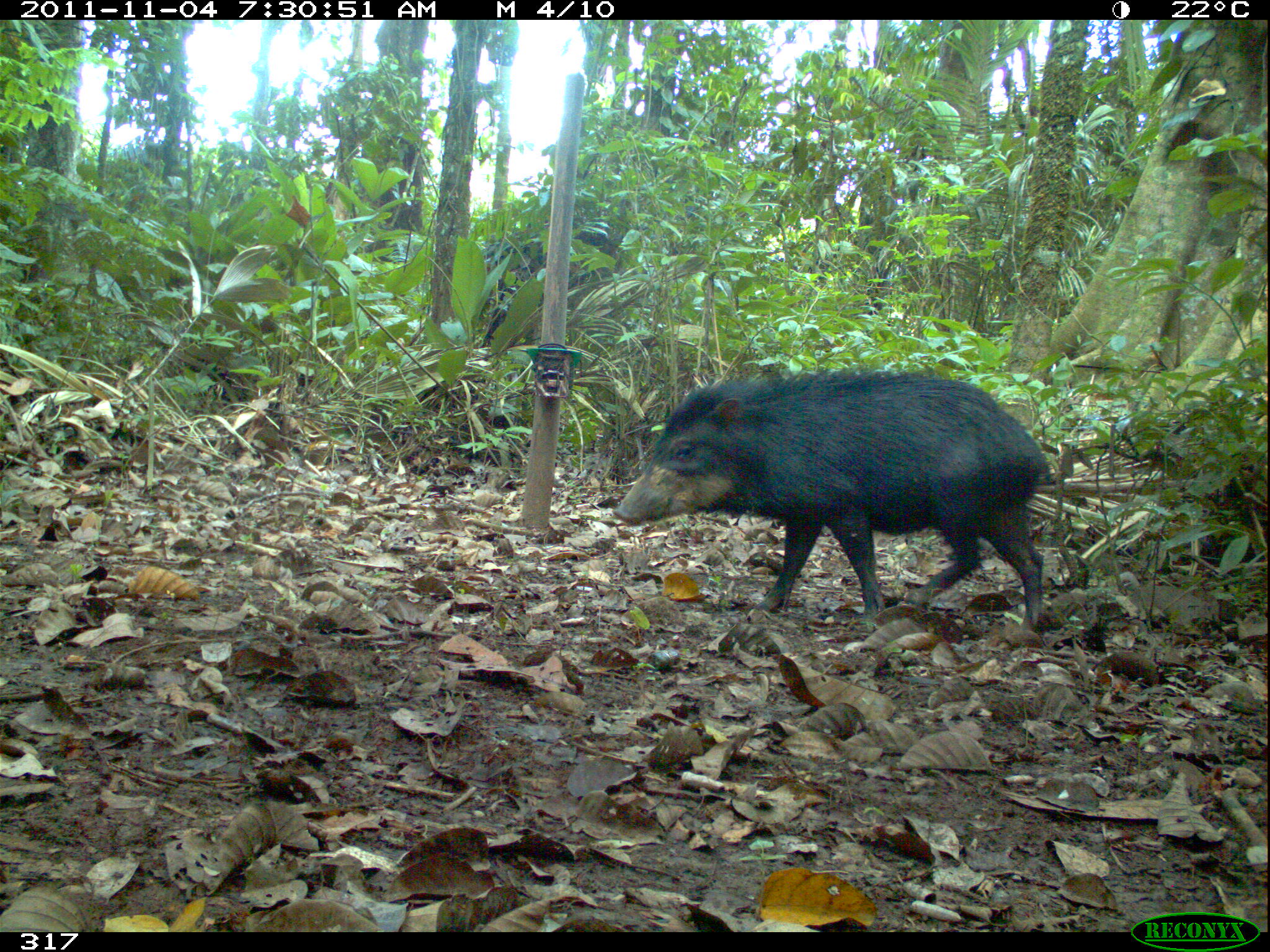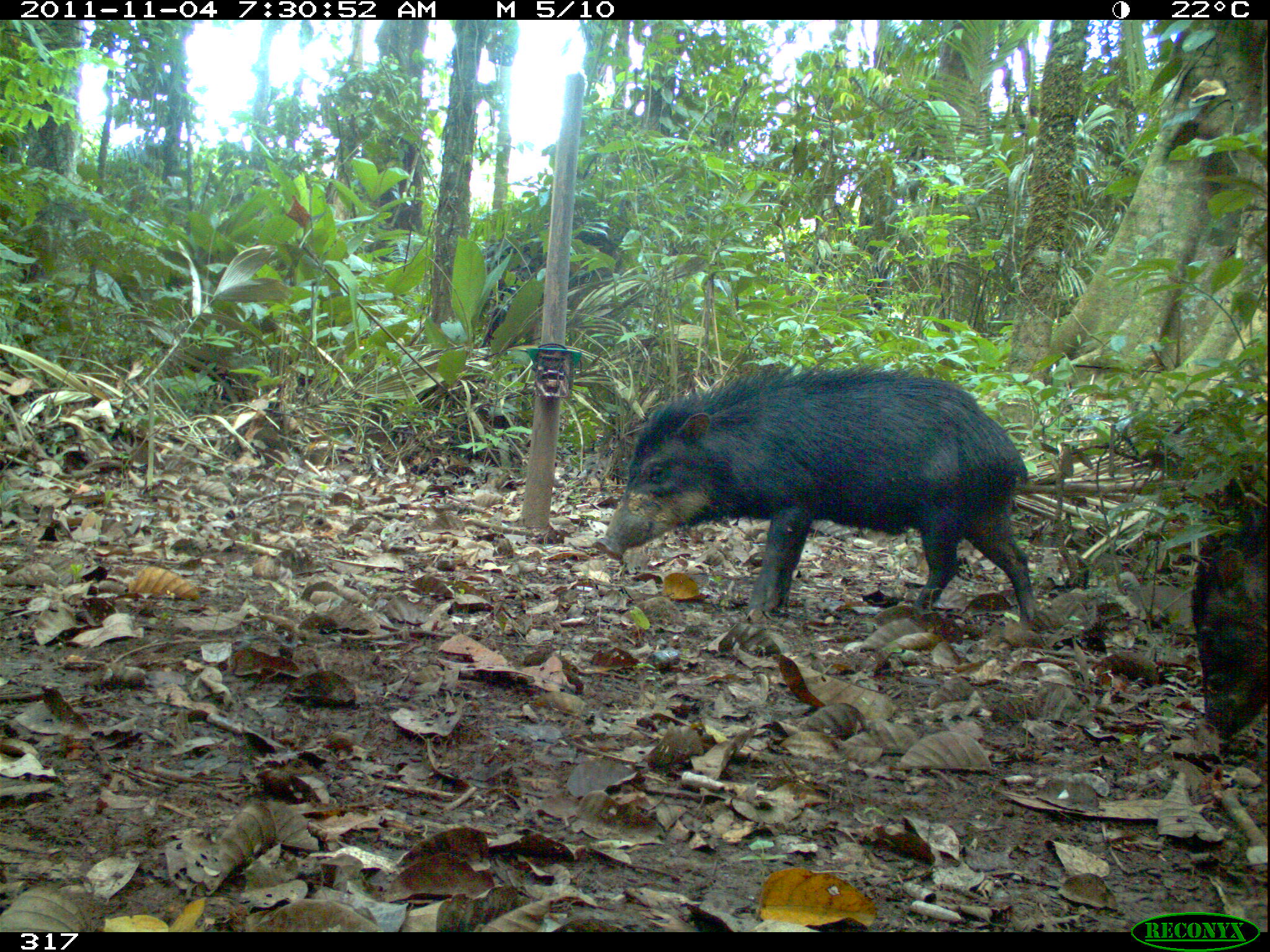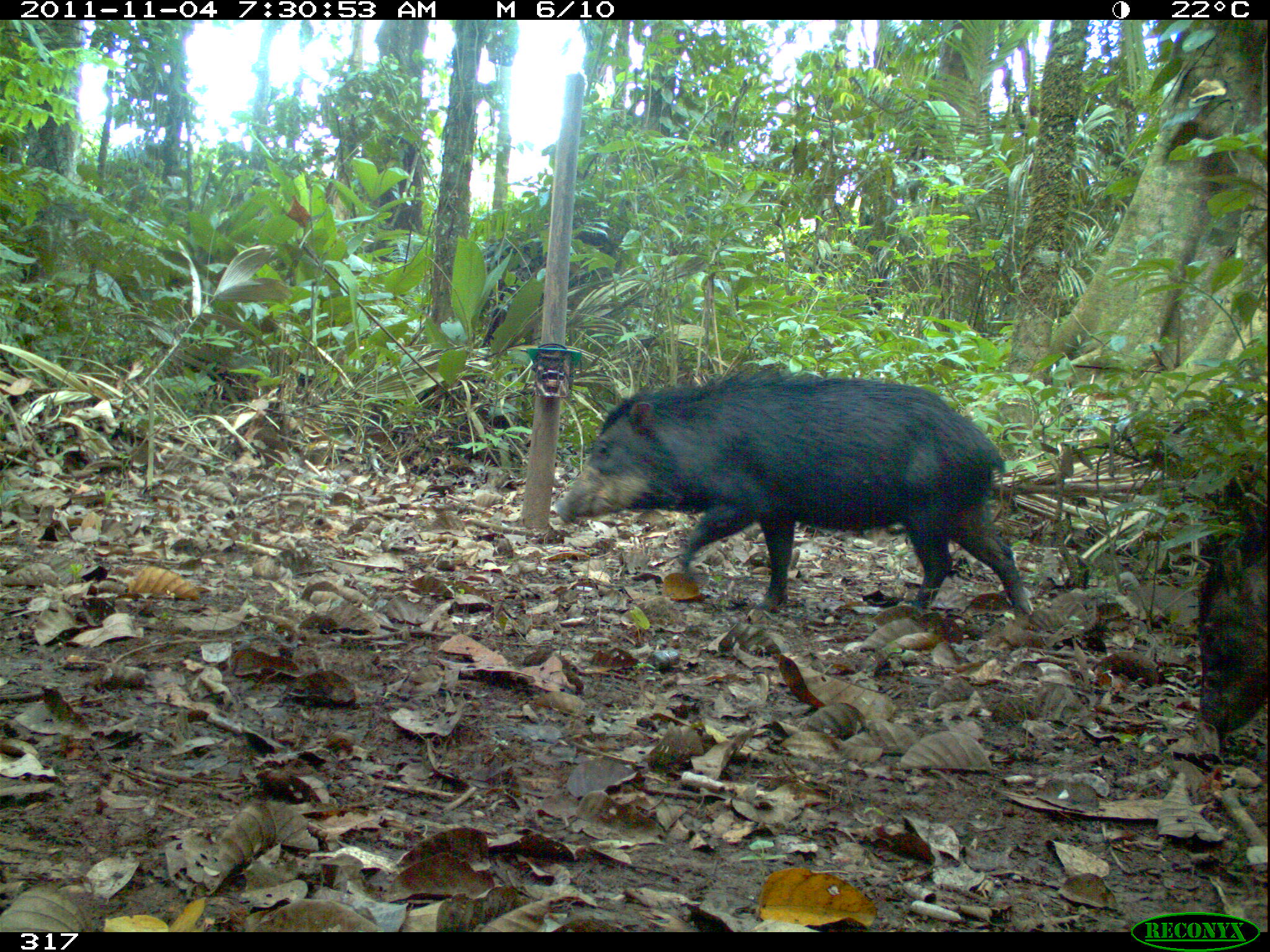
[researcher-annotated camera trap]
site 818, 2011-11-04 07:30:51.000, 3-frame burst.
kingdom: Animalia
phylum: Chordata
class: Mammalia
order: Artiodactyla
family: Tayassuidae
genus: Tayassu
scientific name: Tayassu pecari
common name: white-lipped peccary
Tayassu pecari (white-lipped peccary).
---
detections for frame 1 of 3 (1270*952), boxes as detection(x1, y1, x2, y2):
tayassu pecari: detection(611, 369, 1049, 635)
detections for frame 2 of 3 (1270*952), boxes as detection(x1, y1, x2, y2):
tayassu pecari: detection(594, 362, 1040, 623); detection(1189, 504, 1266, 740)